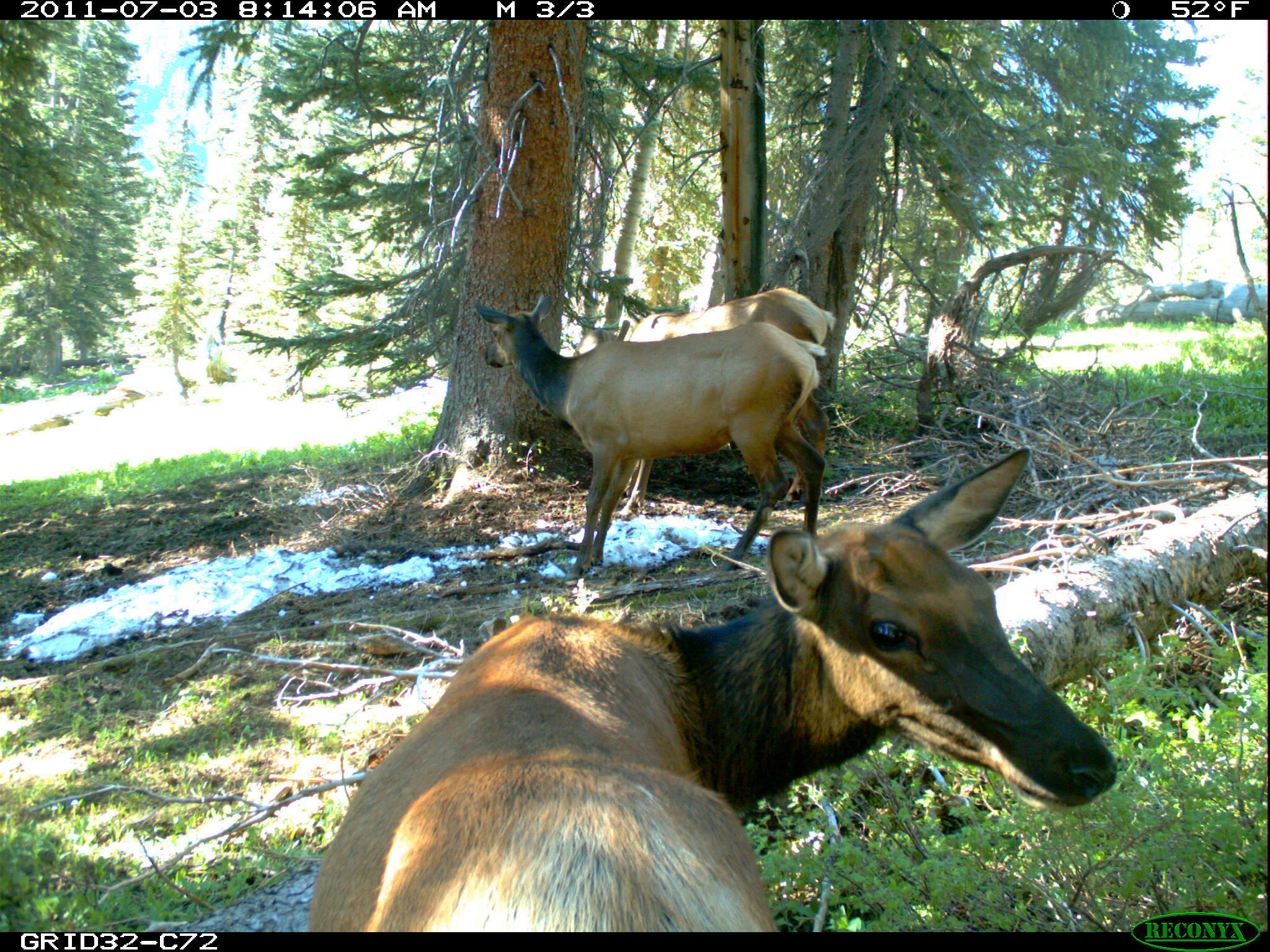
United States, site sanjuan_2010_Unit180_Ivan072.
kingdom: Animalia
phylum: Chordata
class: Mammalia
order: Artiodactyla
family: Cervidae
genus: Cervus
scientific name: Cervus elaphus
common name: red deer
Cervus elaphus (red deer).